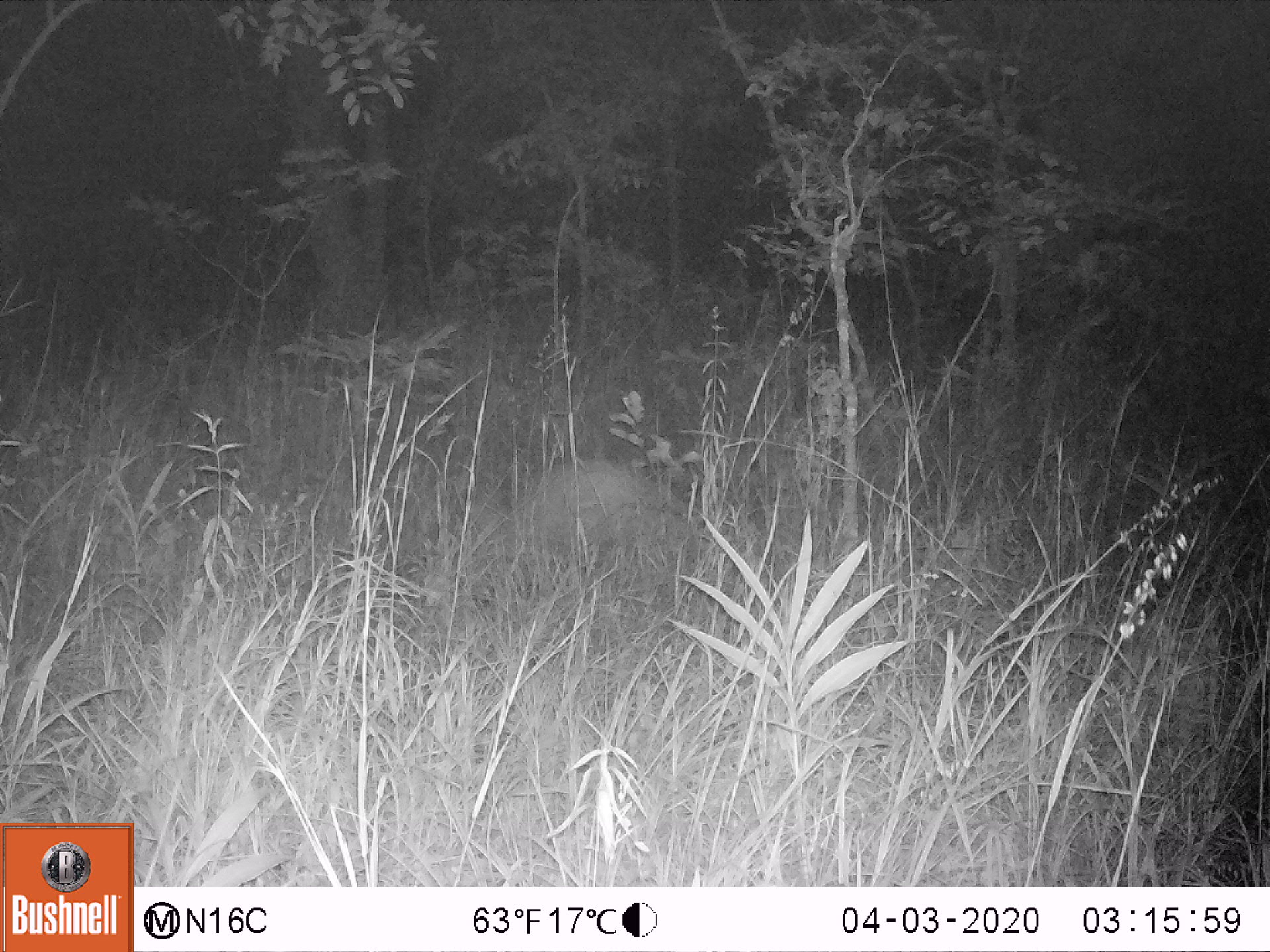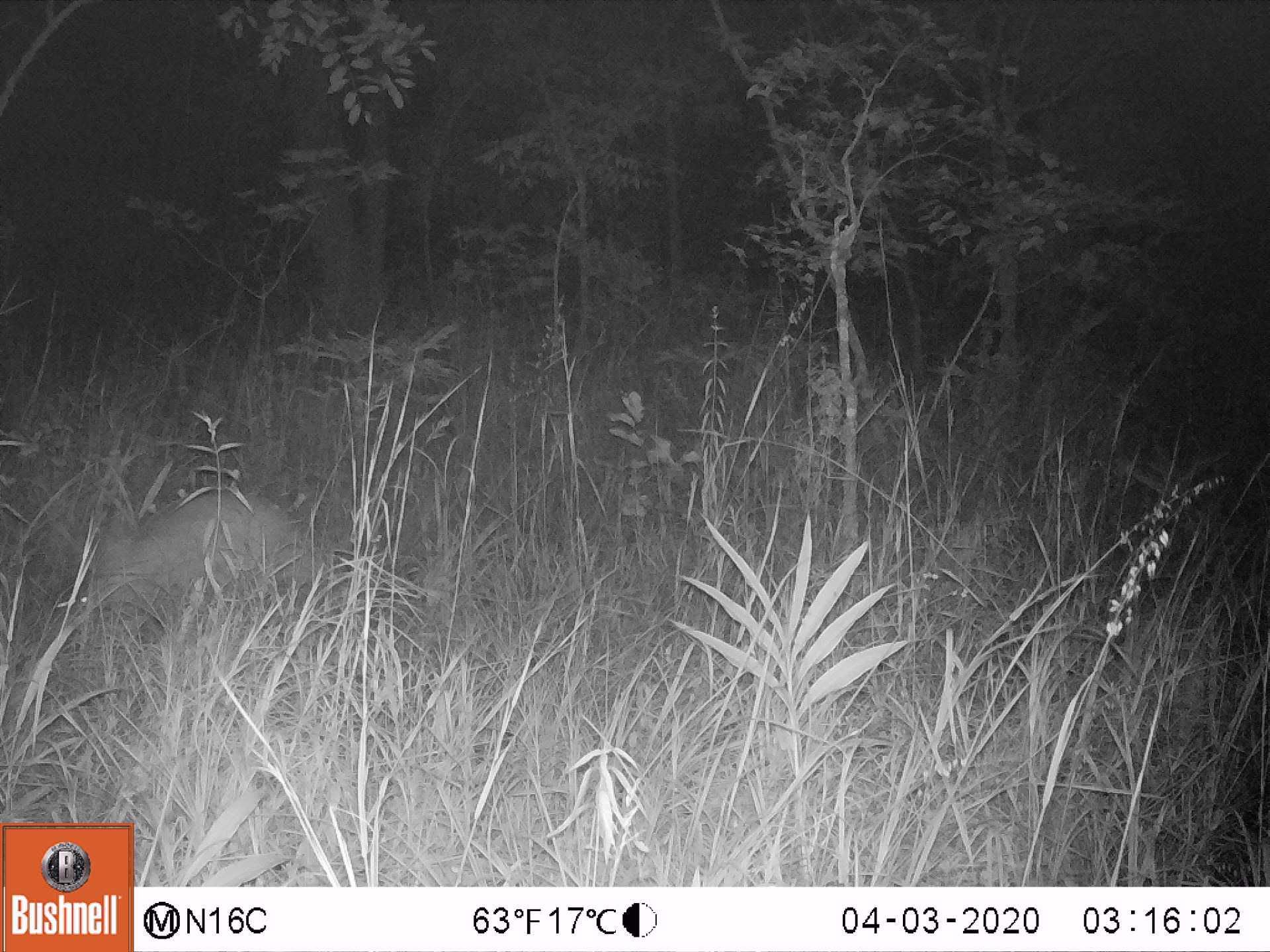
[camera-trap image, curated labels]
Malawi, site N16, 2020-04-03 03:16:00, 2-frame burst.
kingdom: Animalia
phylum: Chordata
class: Mammalia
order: Tubulidentata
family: Orycteropodidae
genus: Orycteropus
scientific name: Orycteropus afer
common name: aardvark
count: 1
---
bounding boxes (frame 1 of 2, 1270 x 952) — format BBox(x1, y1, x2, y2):
aardvark: BBox(440, 444, 717, 574)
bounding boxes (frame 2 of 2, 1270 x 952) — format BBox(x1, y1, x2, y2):
aardvark: BBox(34, 484, 335, 638)